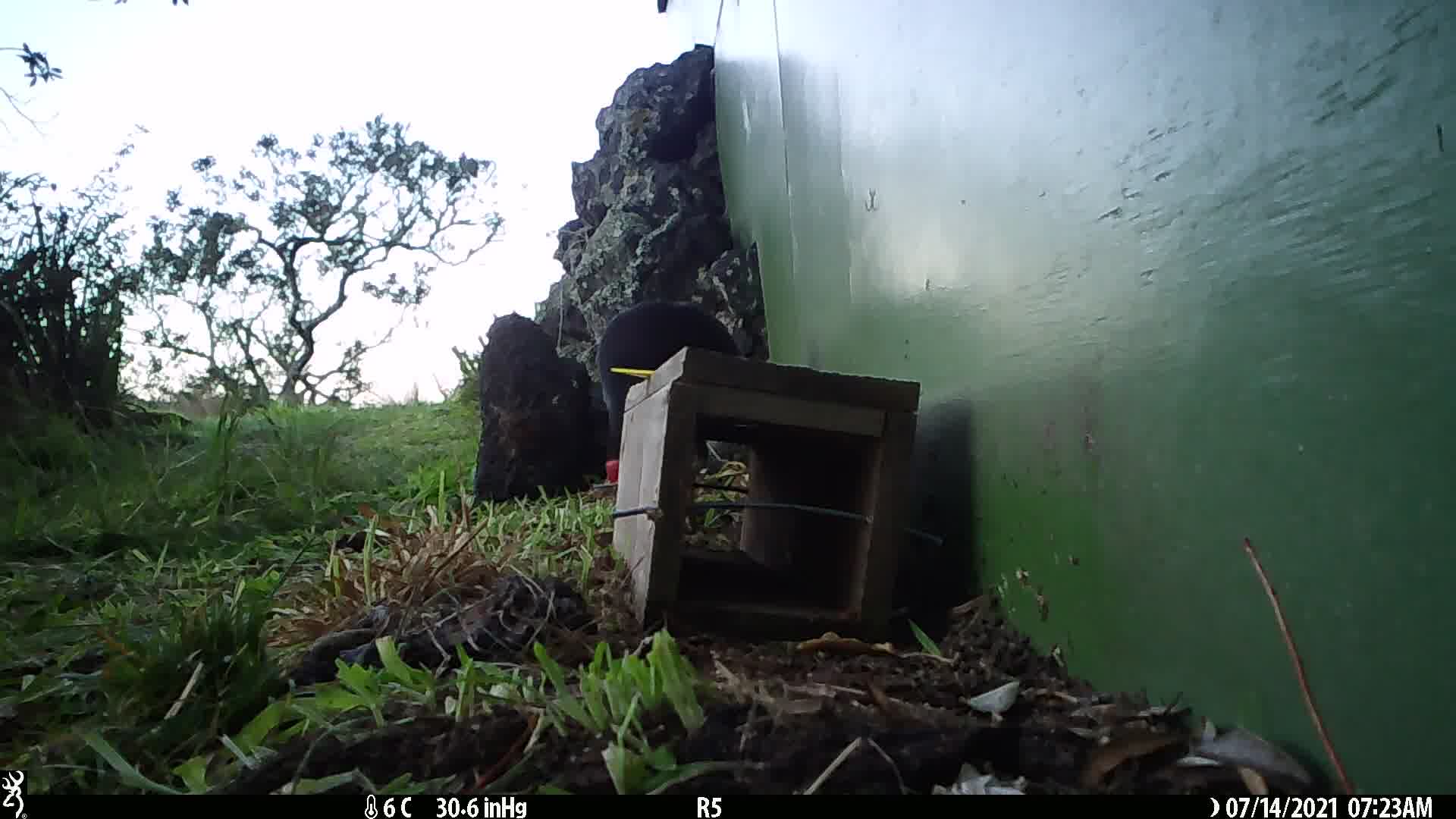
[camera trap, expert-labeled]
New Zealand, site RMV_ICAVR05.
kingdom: Animalia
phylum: Chordata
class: Aves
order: Gruiformes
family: Rallidae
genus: Porphyrio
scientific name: Porphyrio melanotus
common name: australasian swamphen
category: pukeko